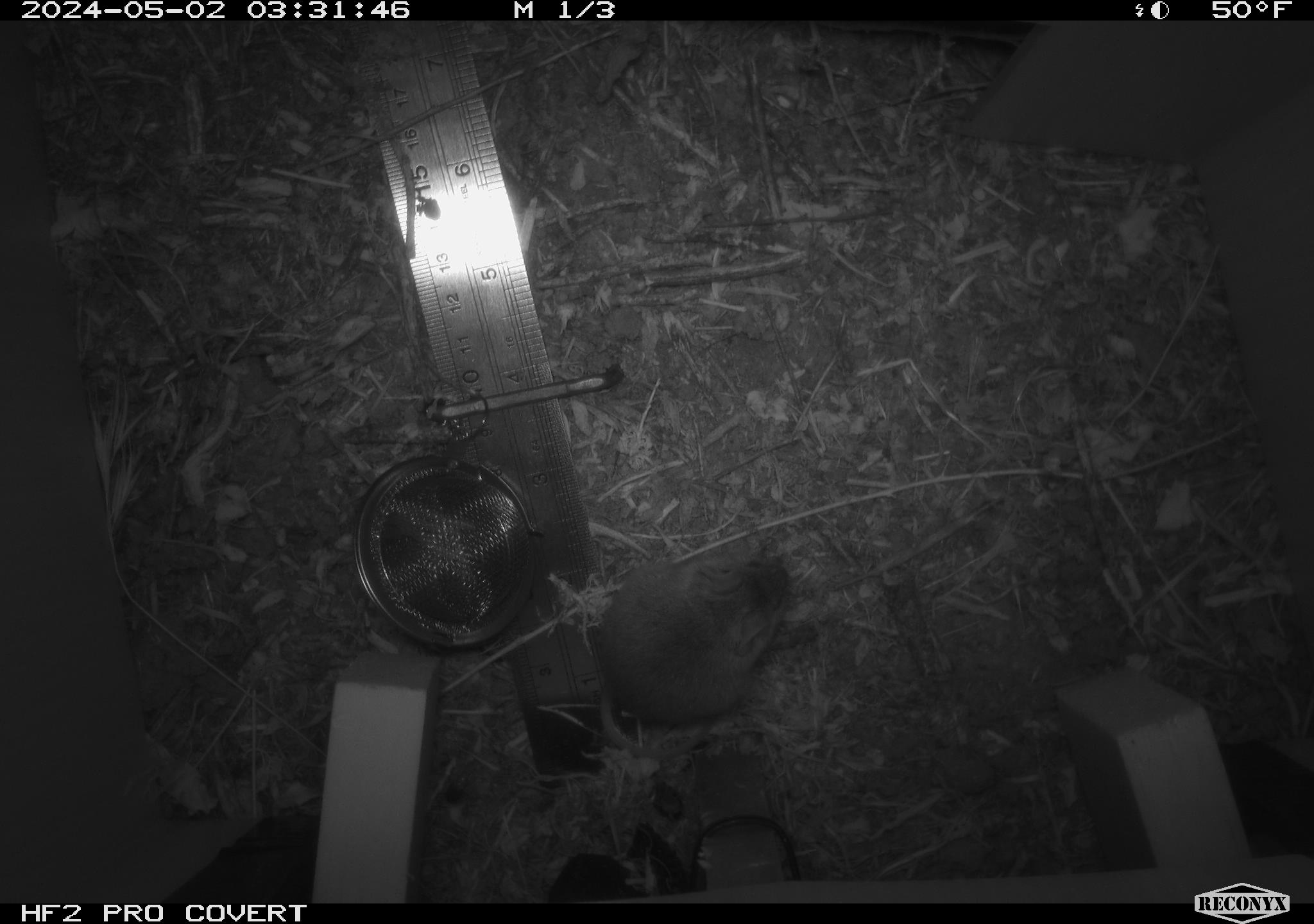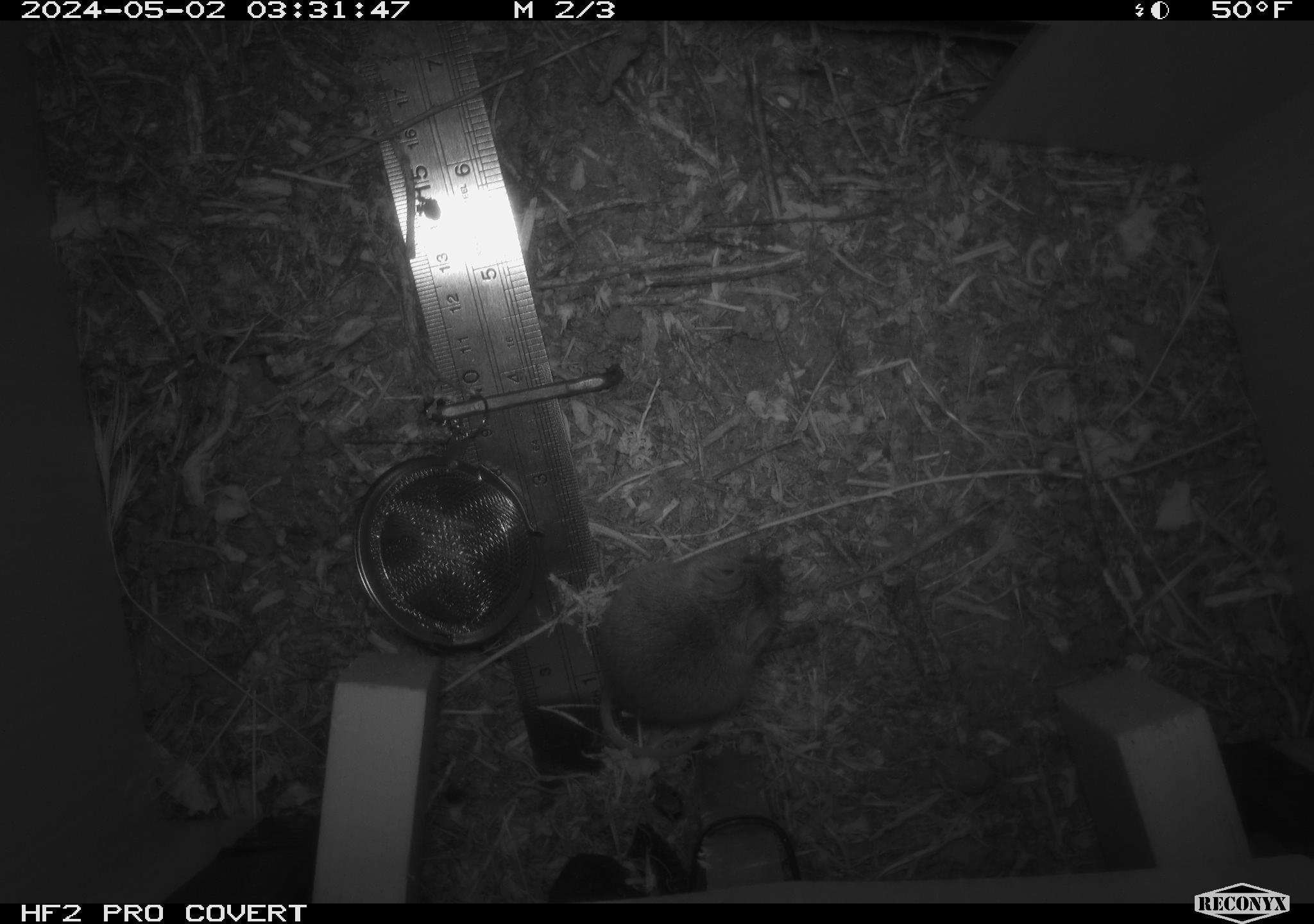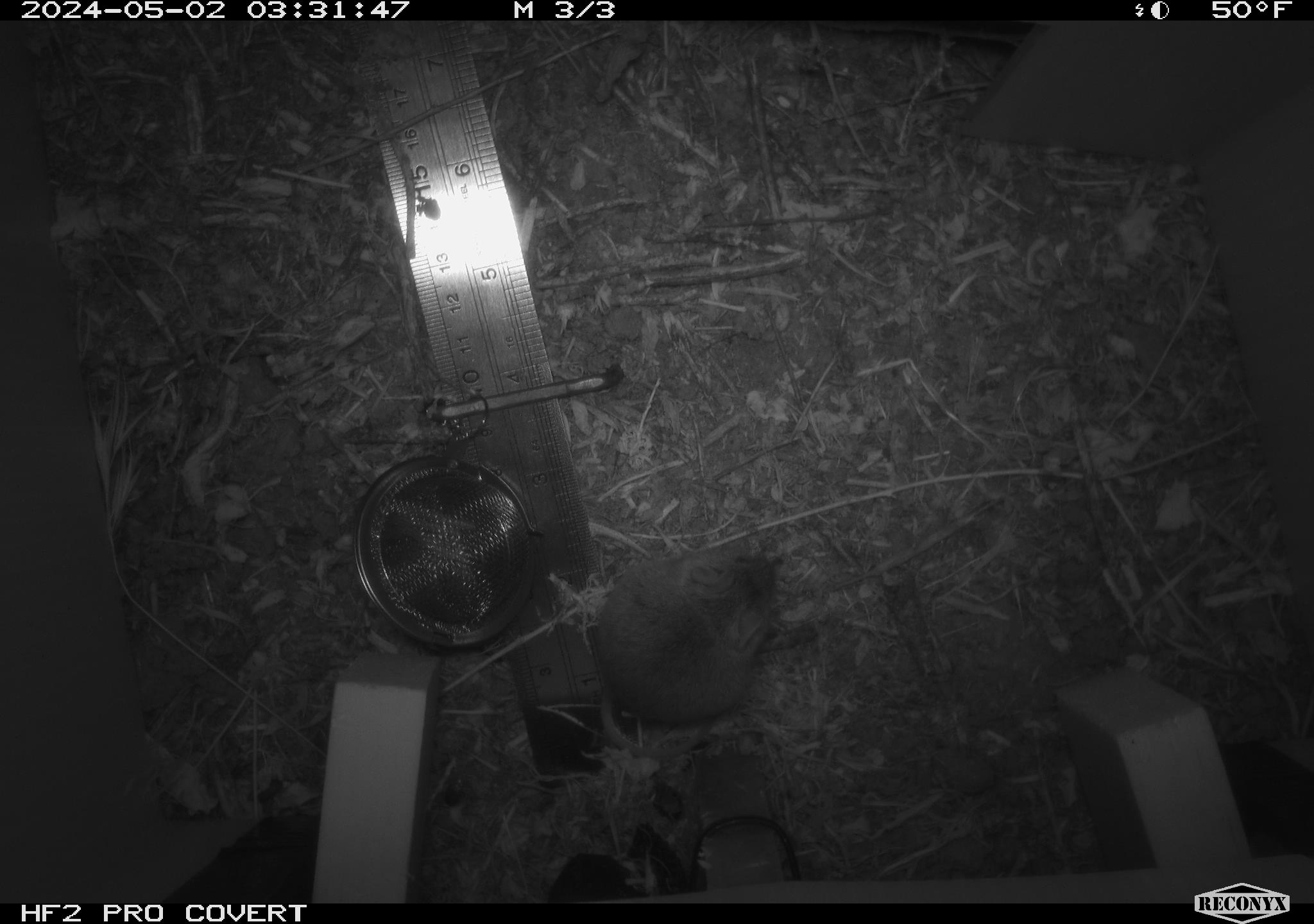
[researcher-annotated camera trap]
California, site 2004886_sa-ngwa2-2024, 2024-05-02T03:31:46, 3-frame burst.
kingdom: Animalia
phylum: Chordata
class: Mammalia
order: Rodentia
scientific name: Rodentia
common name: mouse species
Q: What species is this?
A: Mouse species (Rodentia).